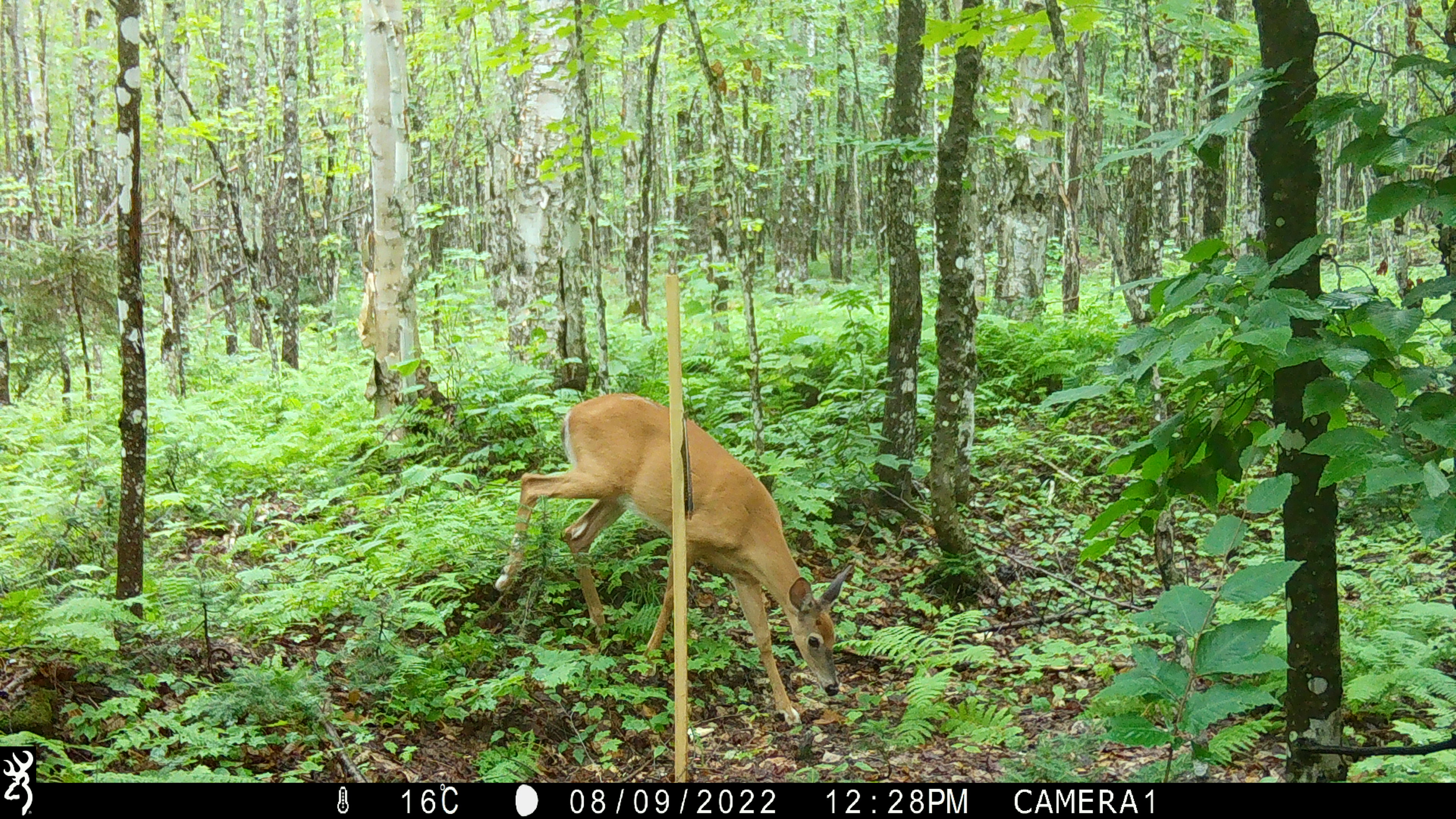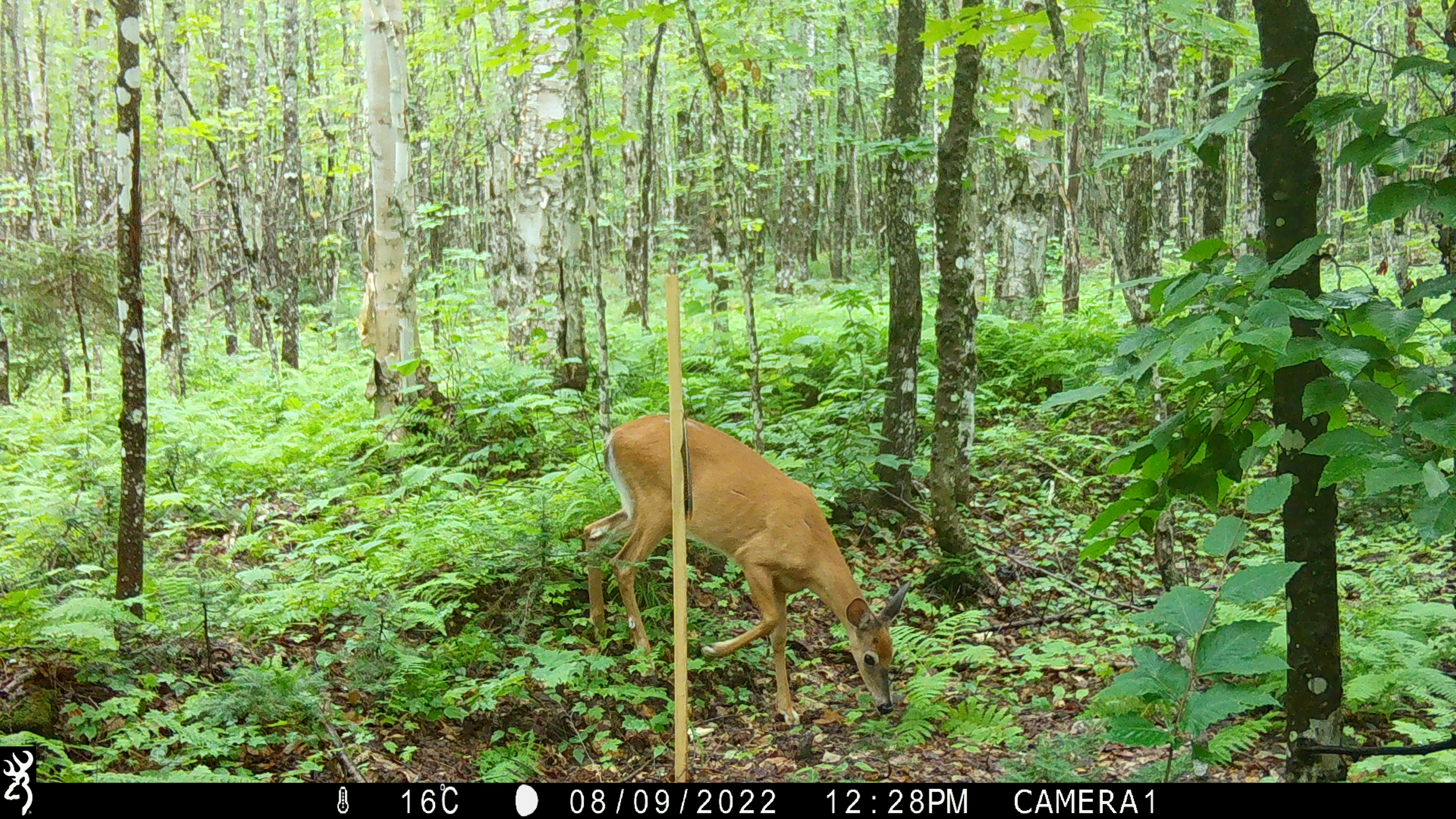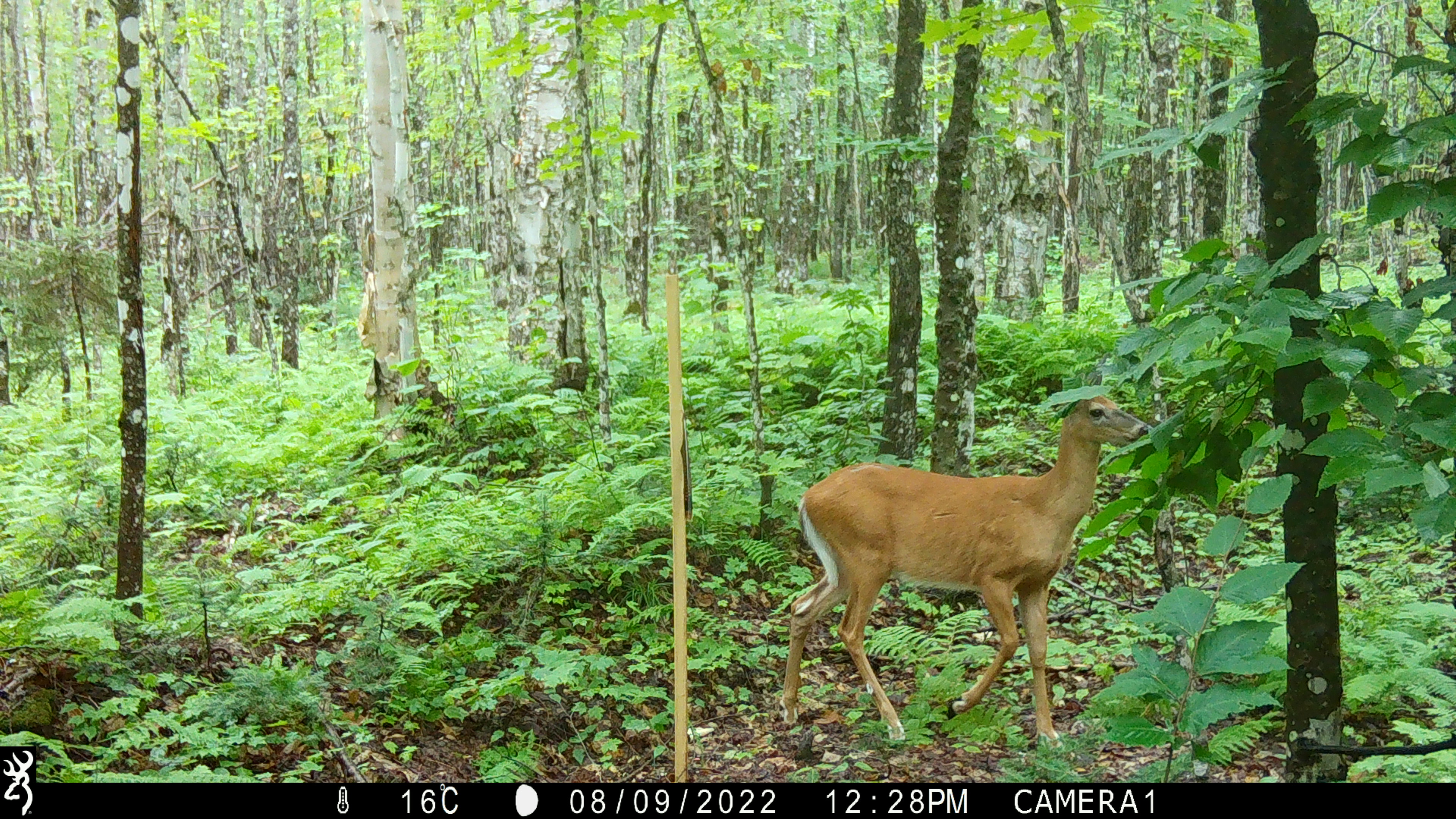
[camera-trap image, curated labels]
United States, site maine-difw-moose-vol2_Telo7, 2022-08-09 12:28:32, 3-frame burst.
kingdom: Animalia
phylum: Chordata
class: Mammalia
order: Artiodactyla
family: Cervidae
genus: Odocoileus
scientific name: Odocoileus virginianus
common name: white-tailed deer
White-tailed deer (Odocoileus virginianus).